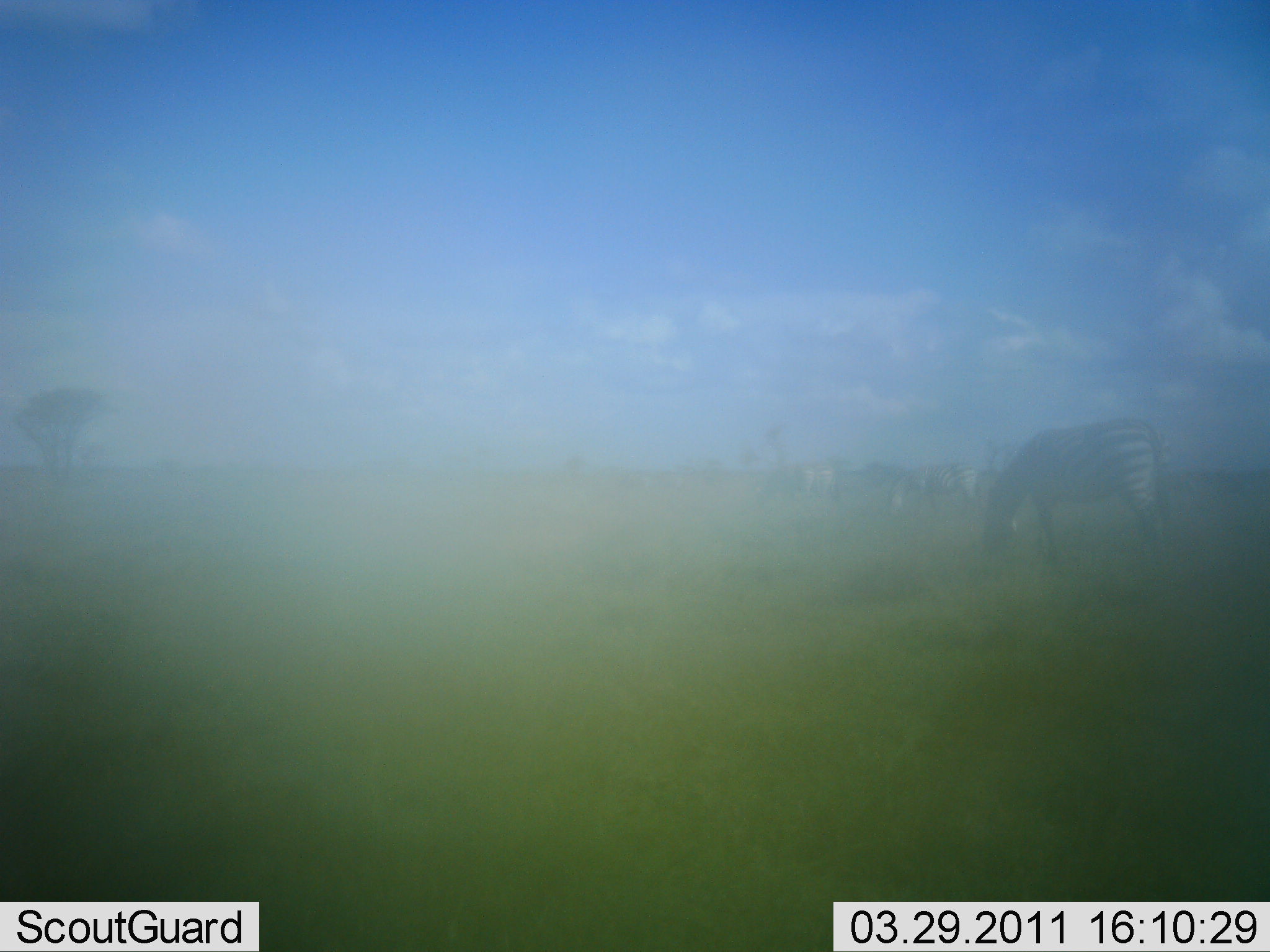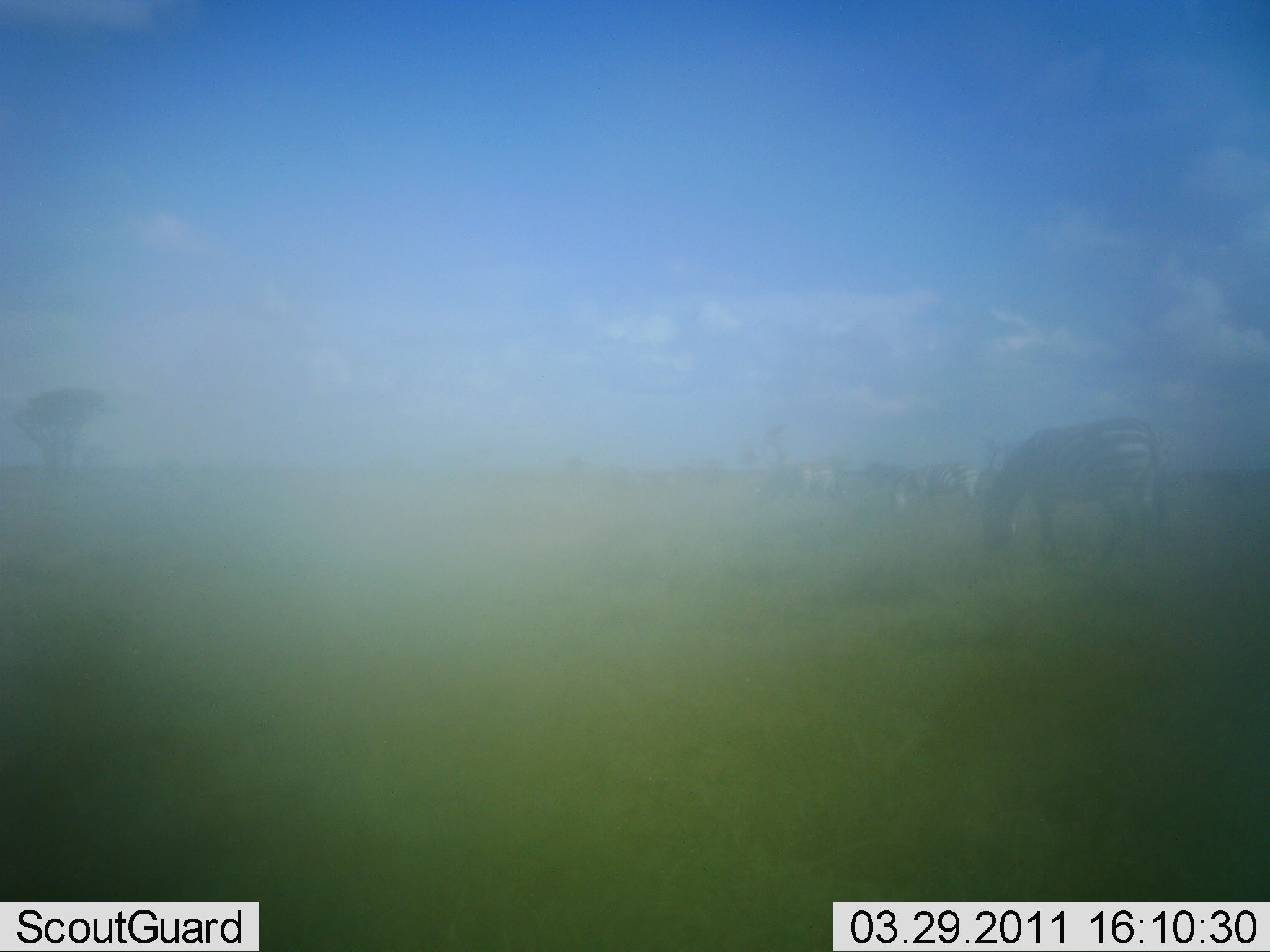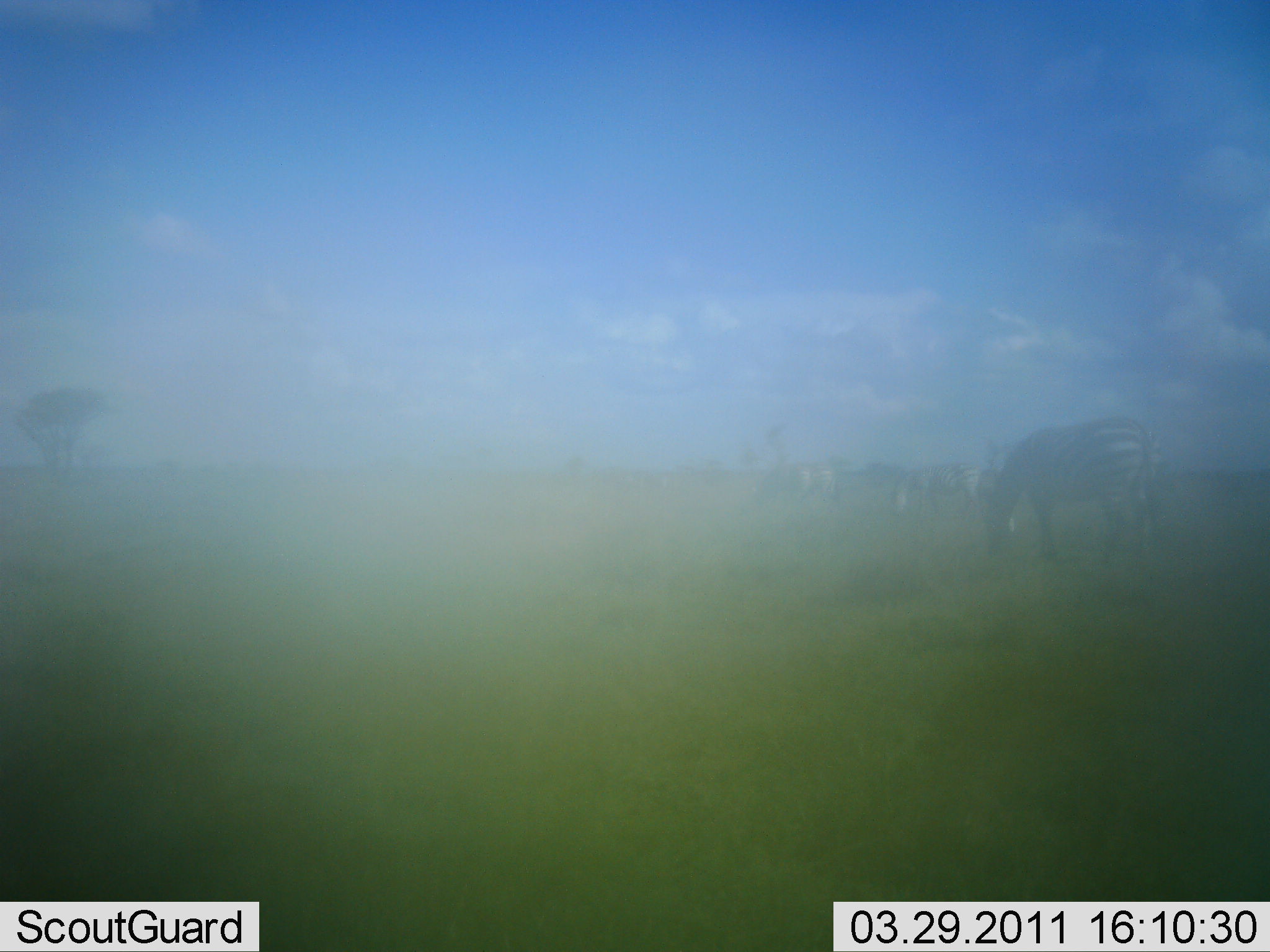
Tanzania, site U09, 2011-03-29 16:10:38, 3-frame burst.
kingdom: Animalia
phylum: Chordata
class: Mammalia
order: Perissodactyla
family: Equidae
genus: Equus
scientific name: Equus quagga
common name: plains zebra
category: zebra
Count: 3.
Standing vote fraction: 18%.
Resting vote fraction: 0%.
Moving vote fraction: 18%.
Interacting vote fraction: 0%.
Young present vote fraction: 0%.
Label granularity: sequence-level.